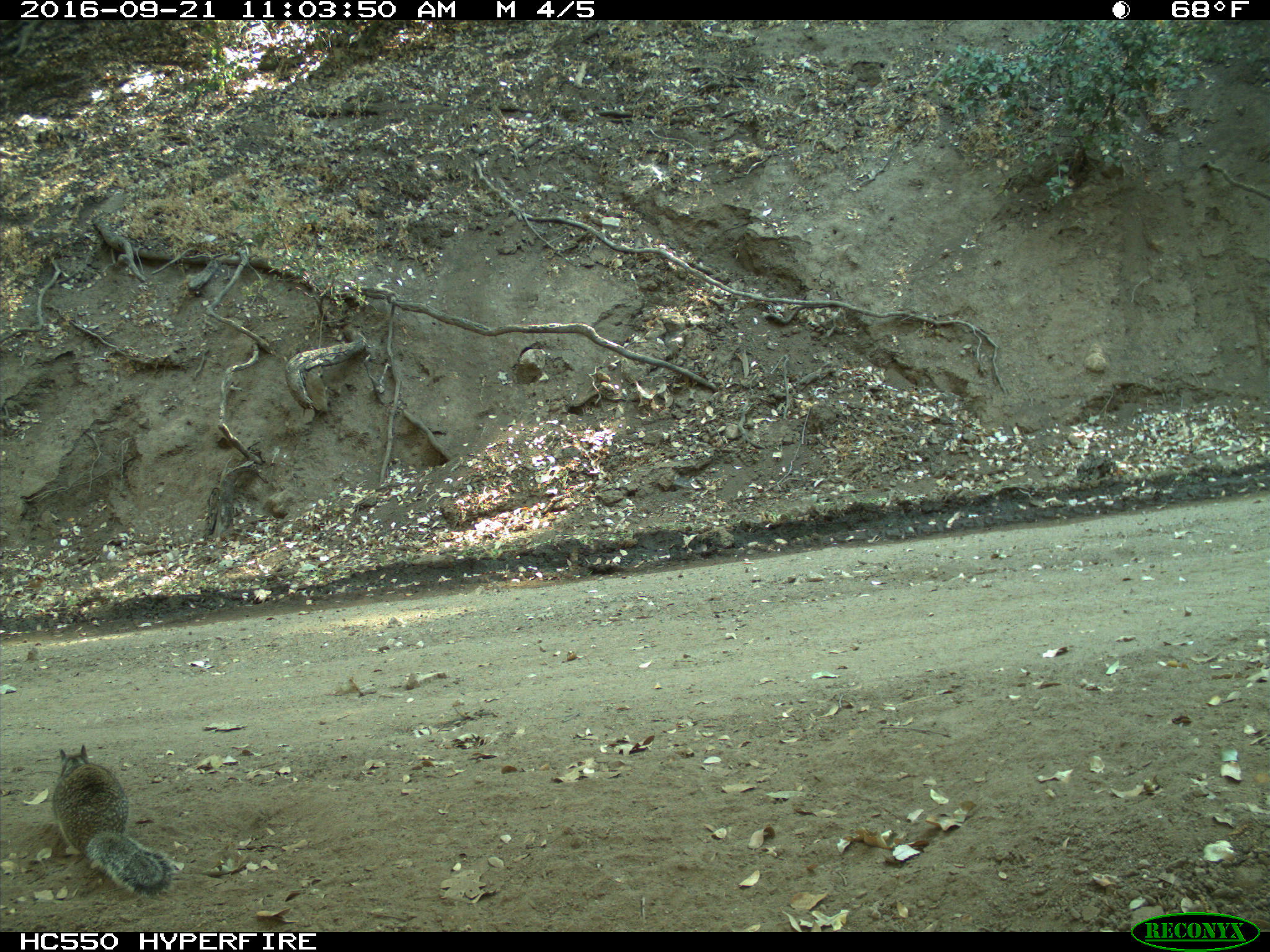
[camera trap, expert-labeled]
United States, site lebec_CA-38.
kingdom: Animalia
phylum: Chordata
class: Mammalia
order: Rodentia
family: Sciuridae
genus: Otospermophilus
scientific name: Otospermophilus beecheyi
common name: california ground squirrel